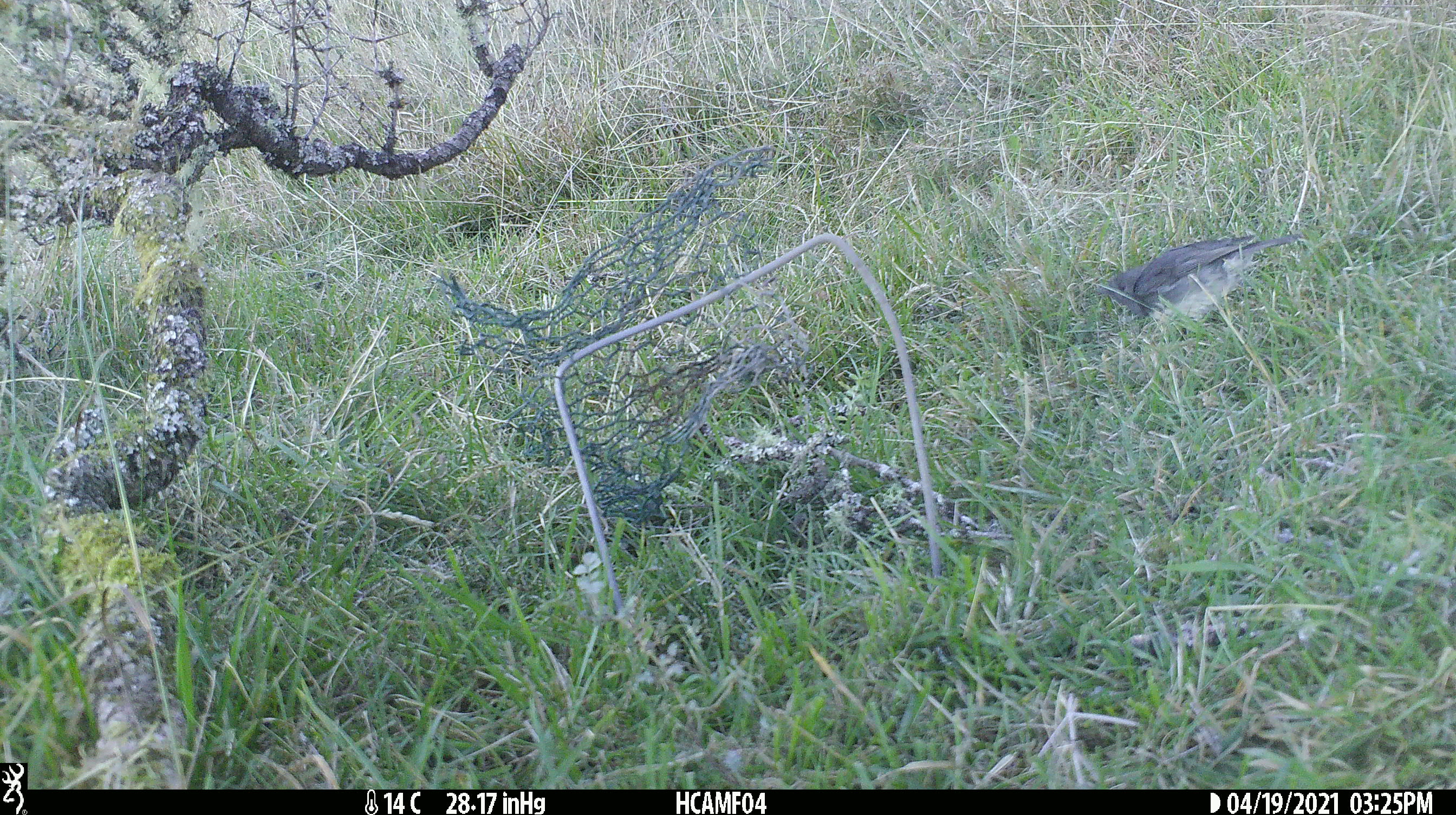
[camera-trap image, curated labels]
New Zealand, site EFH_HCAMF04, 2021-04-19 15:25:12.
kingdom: Animalia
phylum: Chordata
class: Aves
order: Passeriformes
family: Petroicidae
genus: Petroica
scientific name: Petroica australis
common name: new zealand robin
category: robin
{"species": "robin (new zealand robin) (Petroica australis)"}